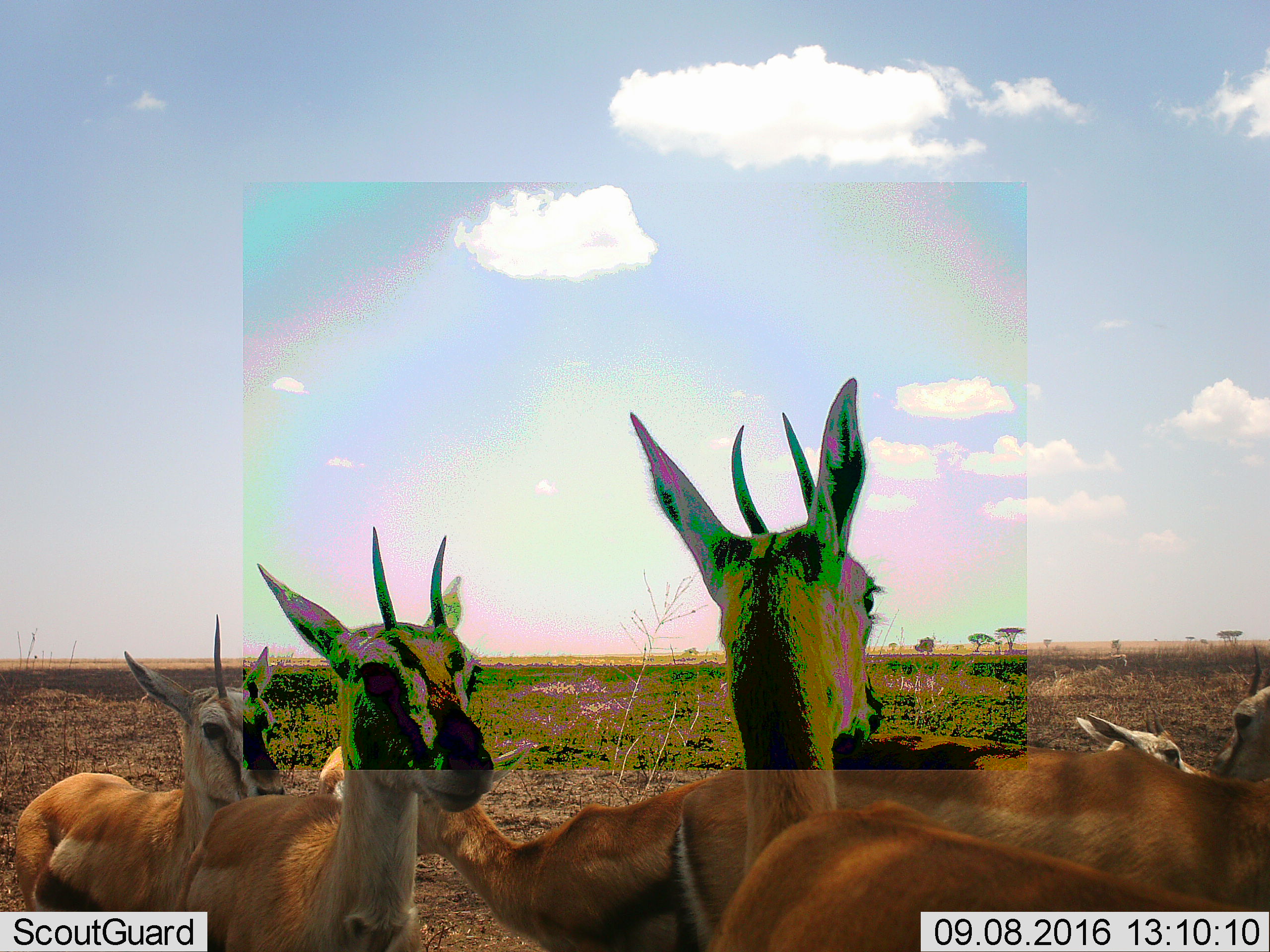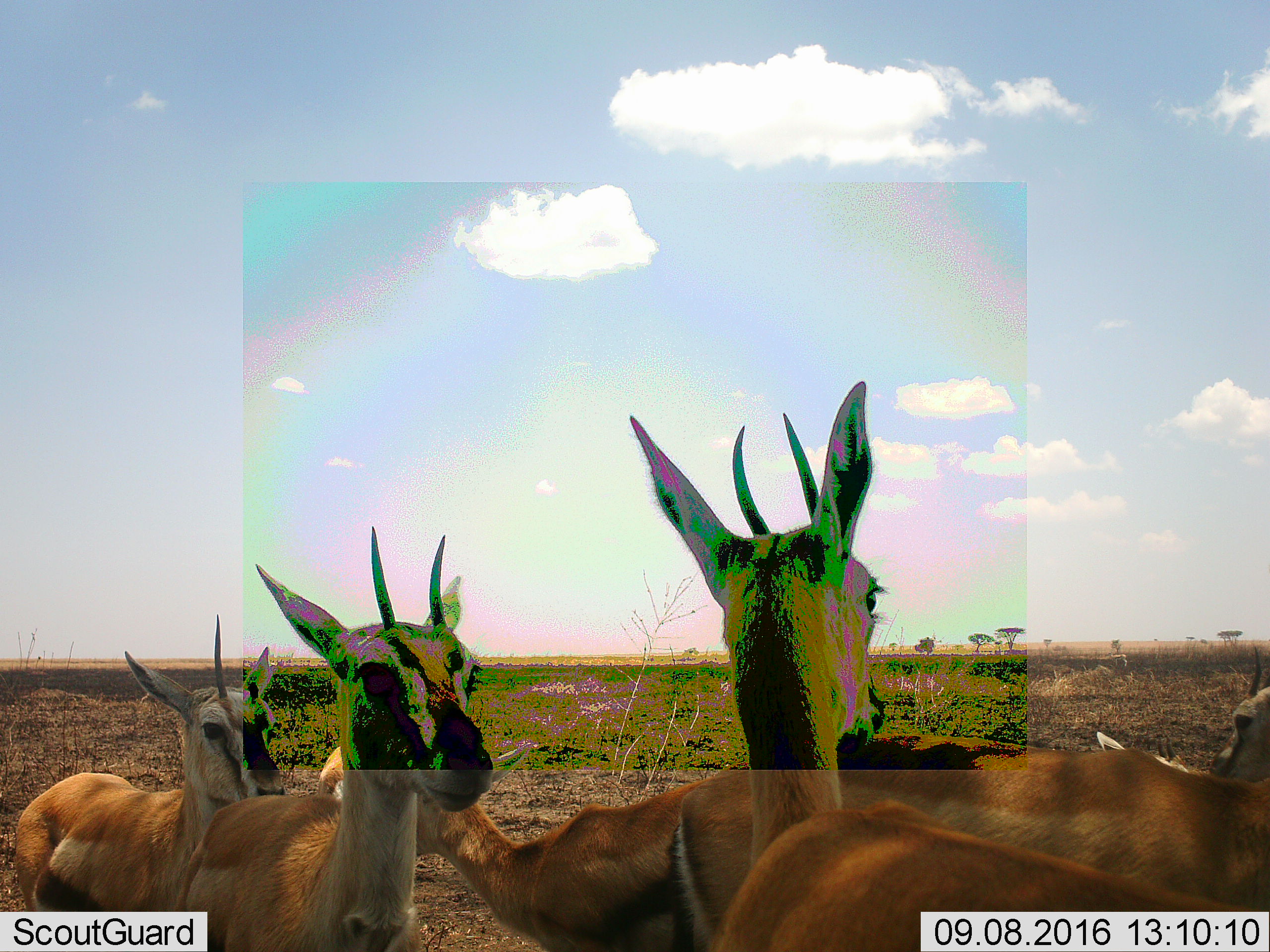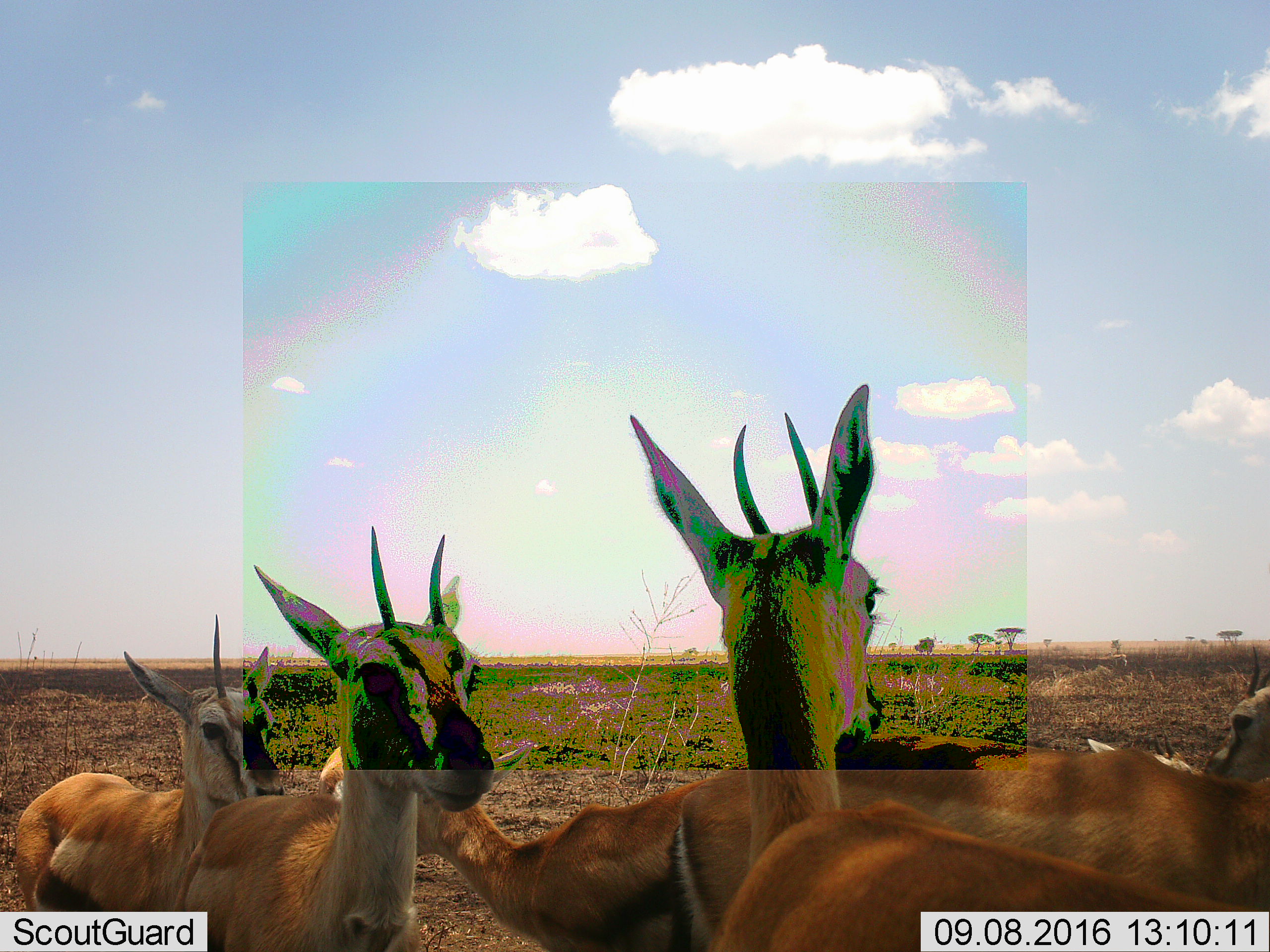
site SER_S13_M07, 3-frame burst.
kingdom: Animalia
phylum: Chordata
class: Mammalia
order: Artiodactyla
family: Bovidae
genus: Eudorcas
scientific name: Eudorcas thomsonii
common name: thomson's gazelle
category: gazellethomsons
Gazellethomsons (thomson's gazelle) (Eudorcas thomsonii), count 6. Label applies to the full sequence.